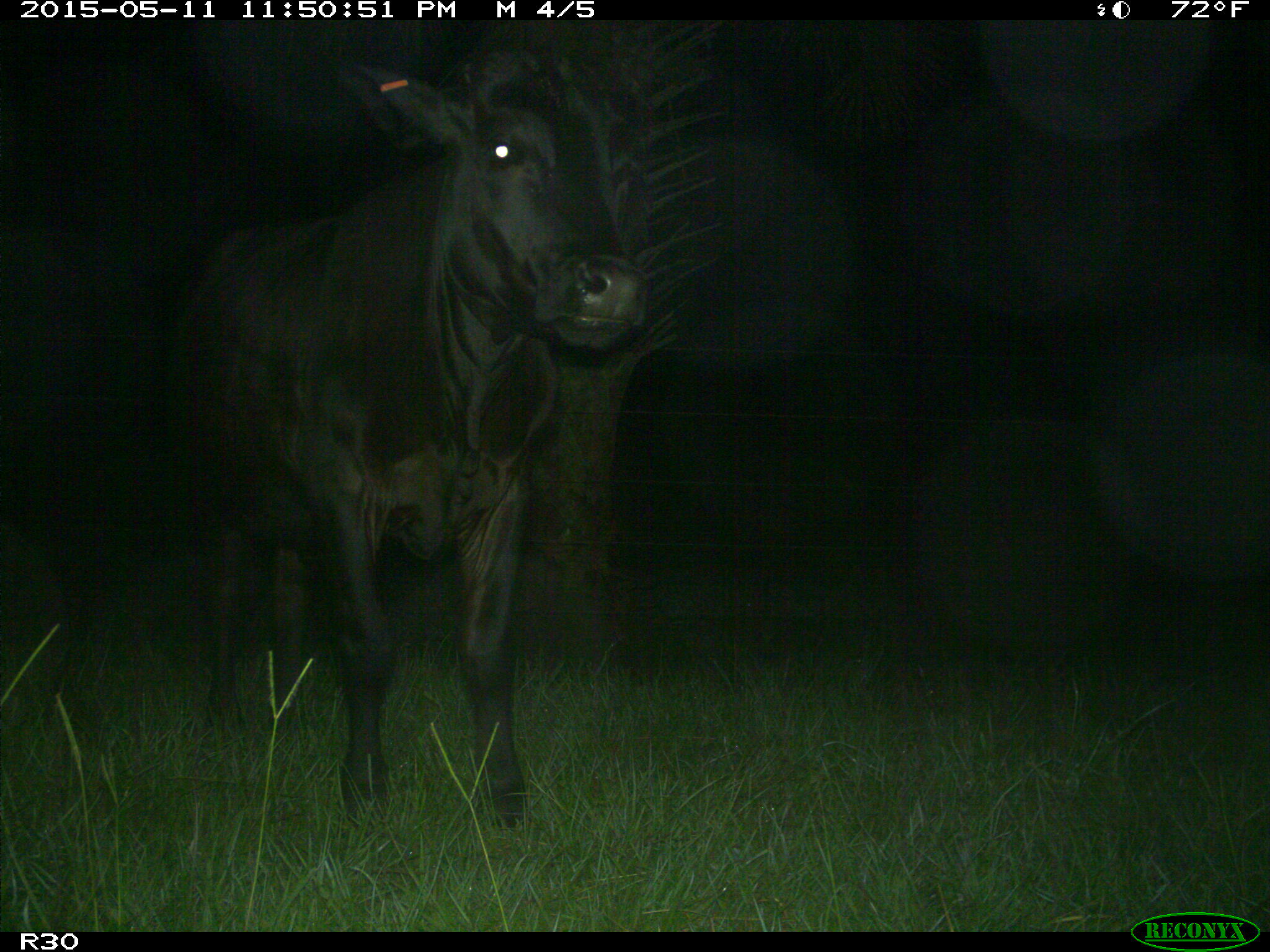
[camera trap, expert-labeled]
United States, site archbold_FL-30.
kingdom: Animalia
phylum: Chordata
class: Mammalia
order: Artiodactyla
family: Bovidae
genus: Bos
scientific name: Bos taurus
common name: domestic cow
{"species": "Bos taurus (domestic cow)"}